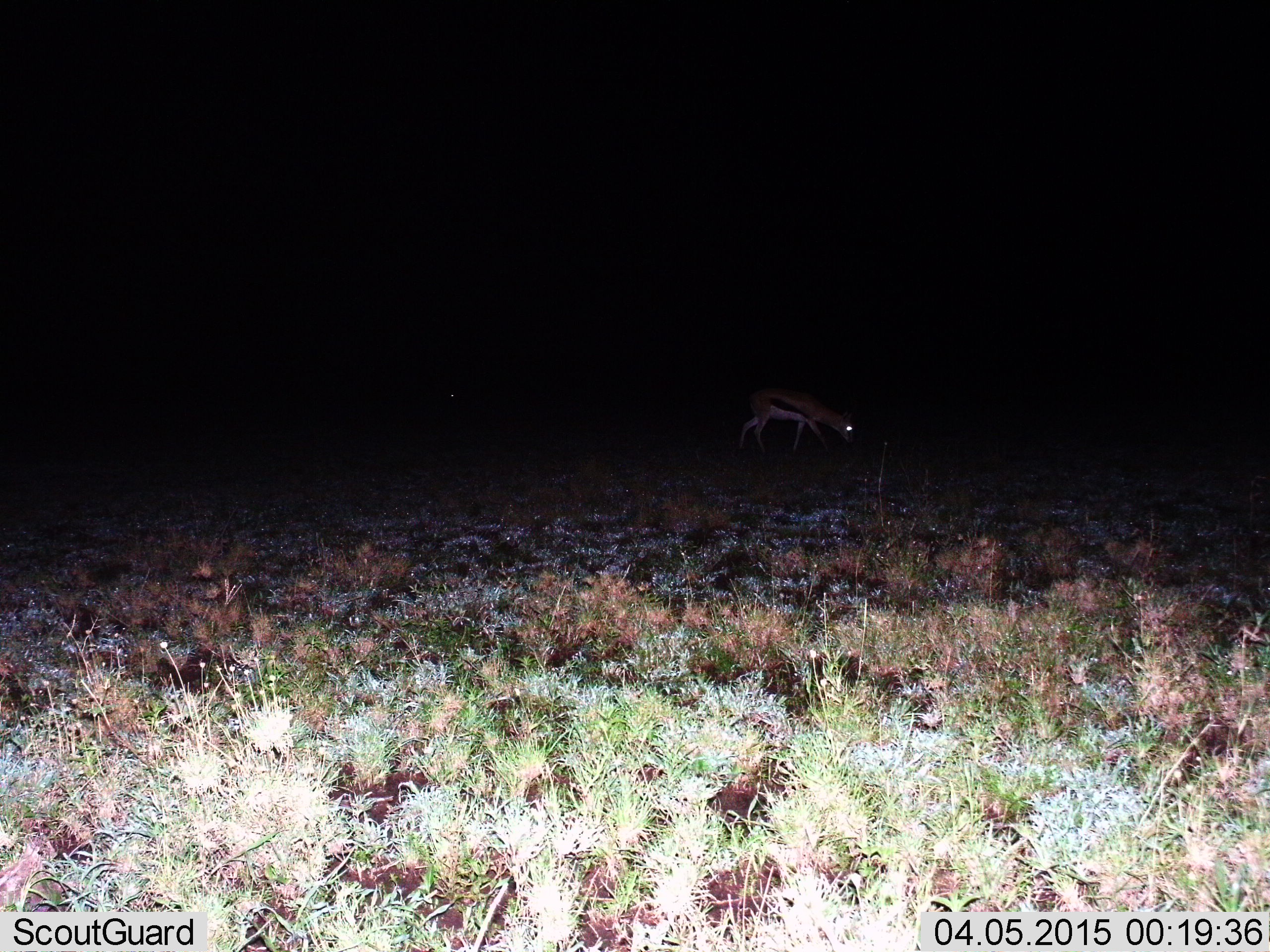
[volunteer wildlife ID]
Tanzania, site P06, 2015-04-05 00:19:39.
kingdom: Animalia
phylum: Chordata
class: Mammalia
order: Artiodactyla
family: Bovidae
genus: Eudorcas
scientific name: Eudorcas thomsonii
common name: thomson's gazelle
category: gazellethomsons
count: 1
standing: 20%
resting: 0%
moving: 0%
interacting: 0%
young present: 0%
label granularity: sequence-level